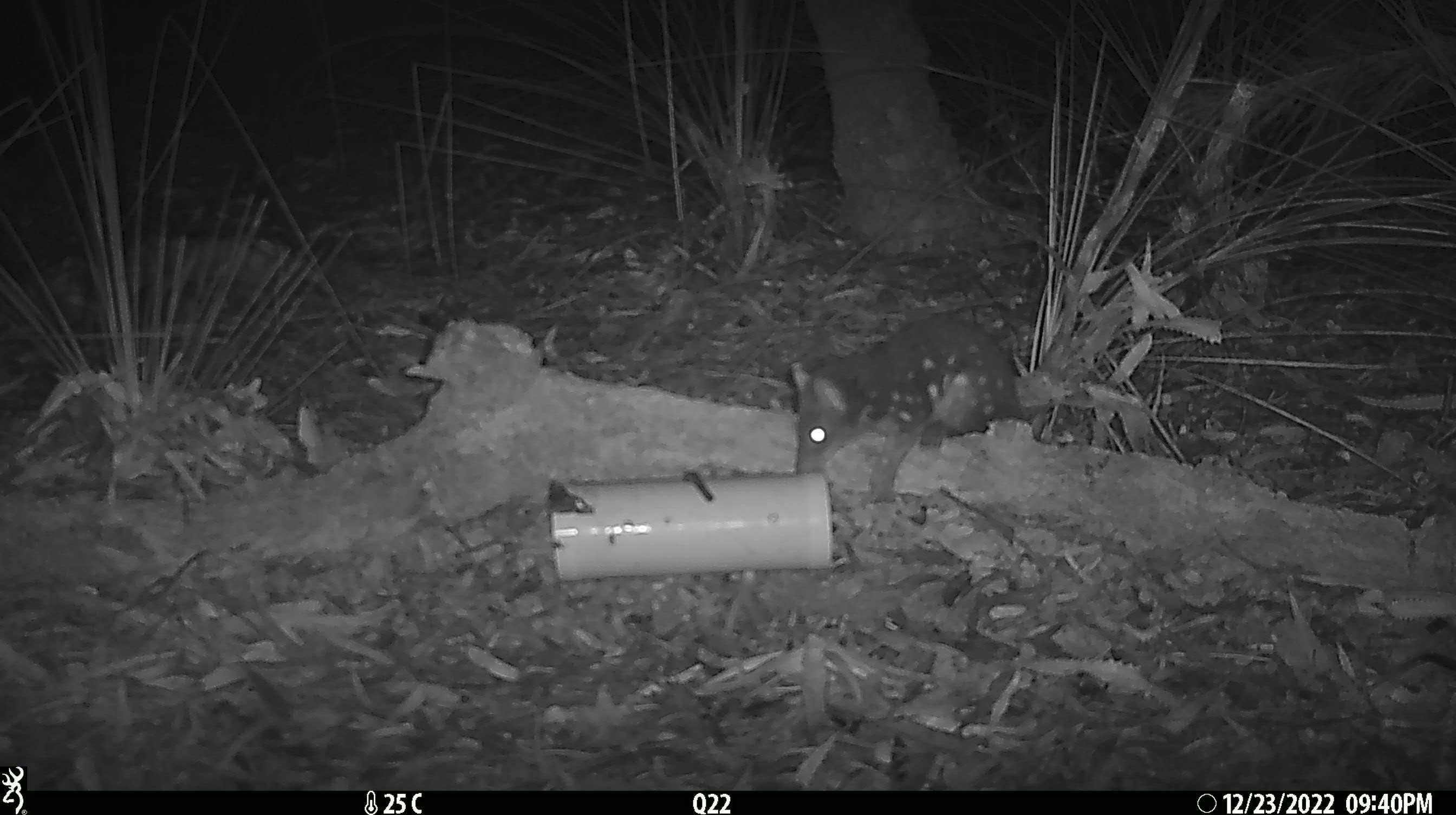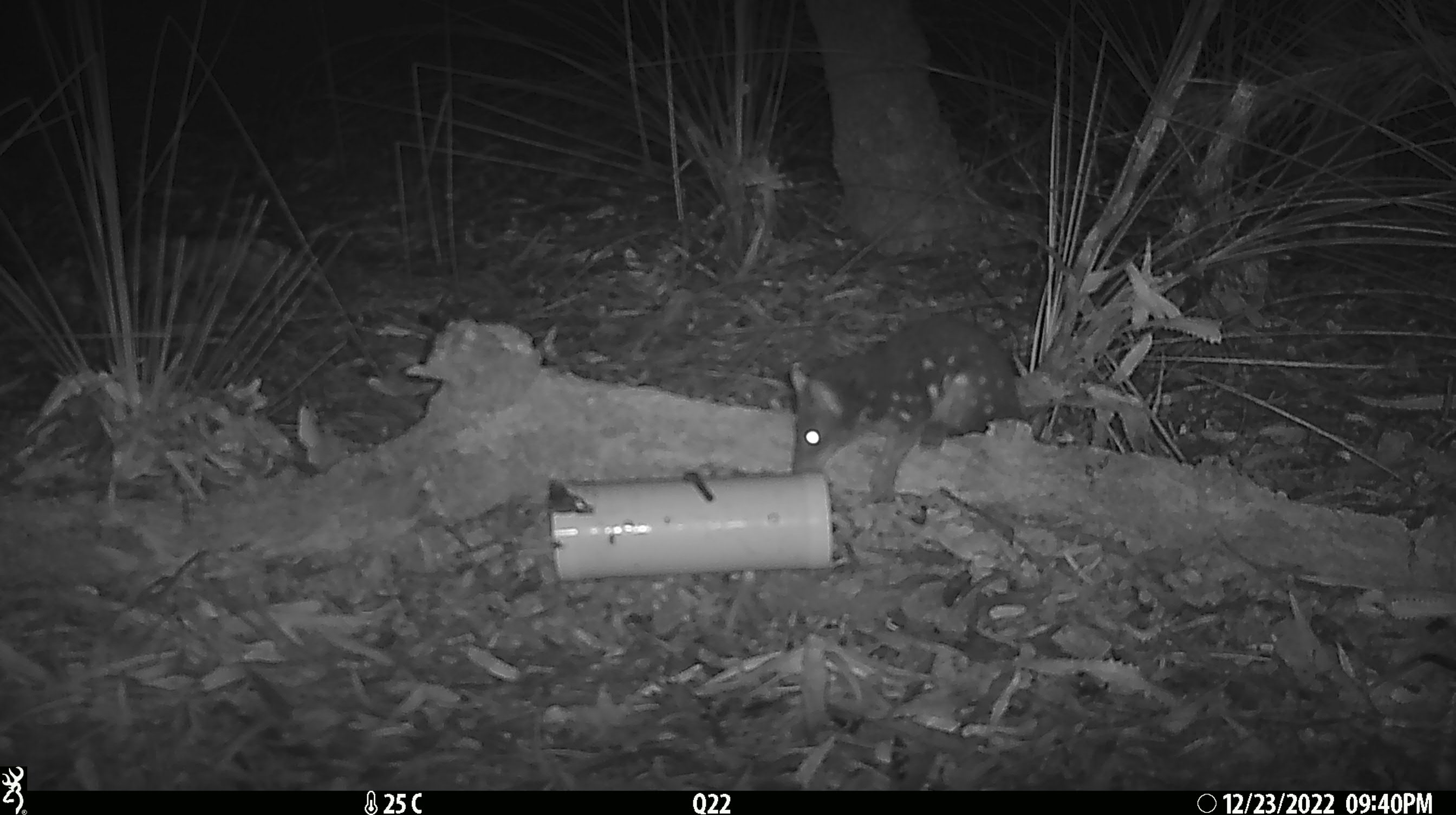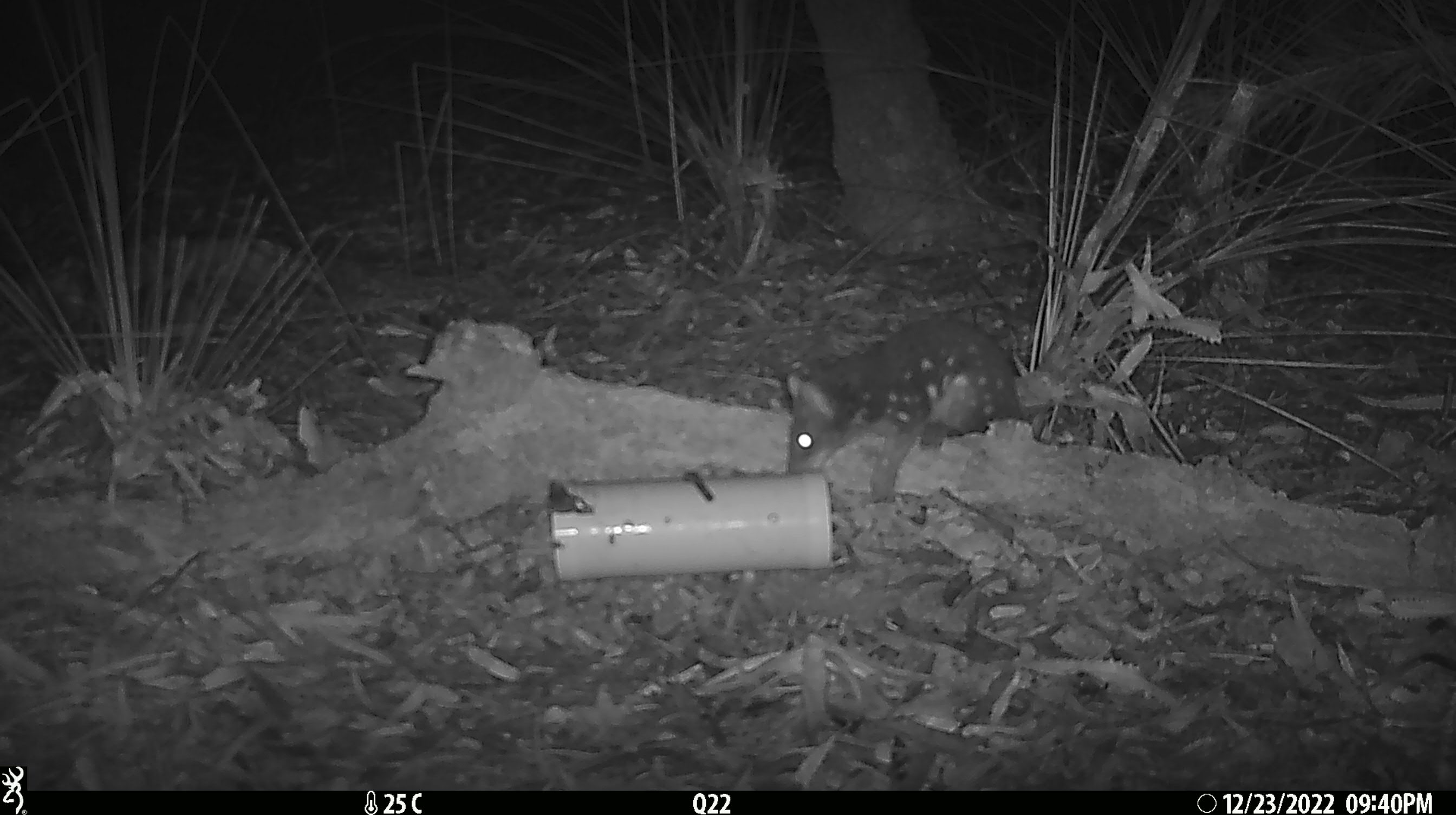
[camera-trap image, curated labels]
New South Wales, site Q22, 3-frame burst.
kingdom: Animalia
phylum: Chordata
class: Mammalia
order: Dasyuromorphia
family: Dasyuridae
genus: Dasyurus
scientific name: Dasyurus maculatus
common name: spotted-tailed quoll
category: quoll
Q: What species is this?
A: Quoll (spotted-tailed quoll) (Dasyurus maculatus).